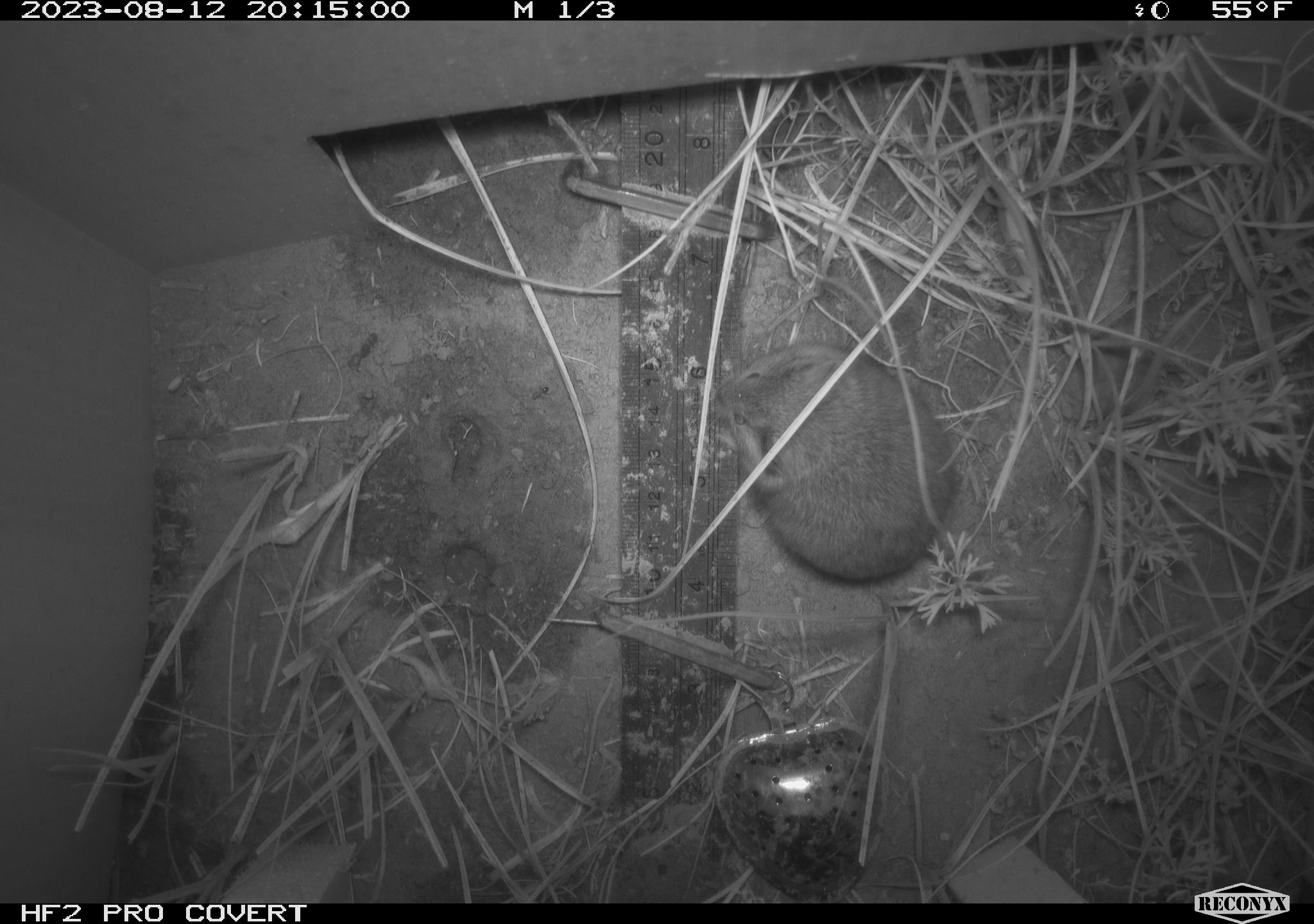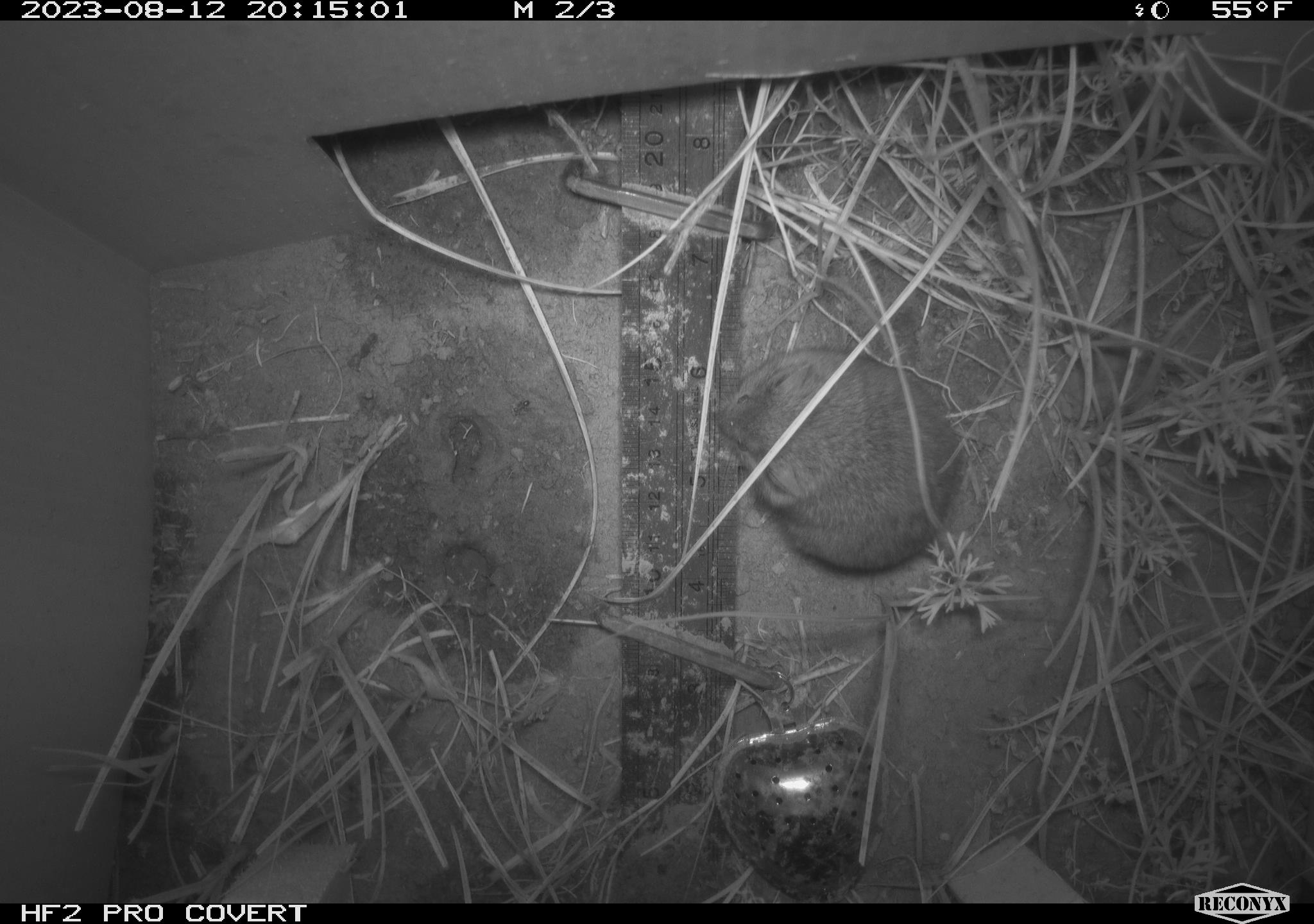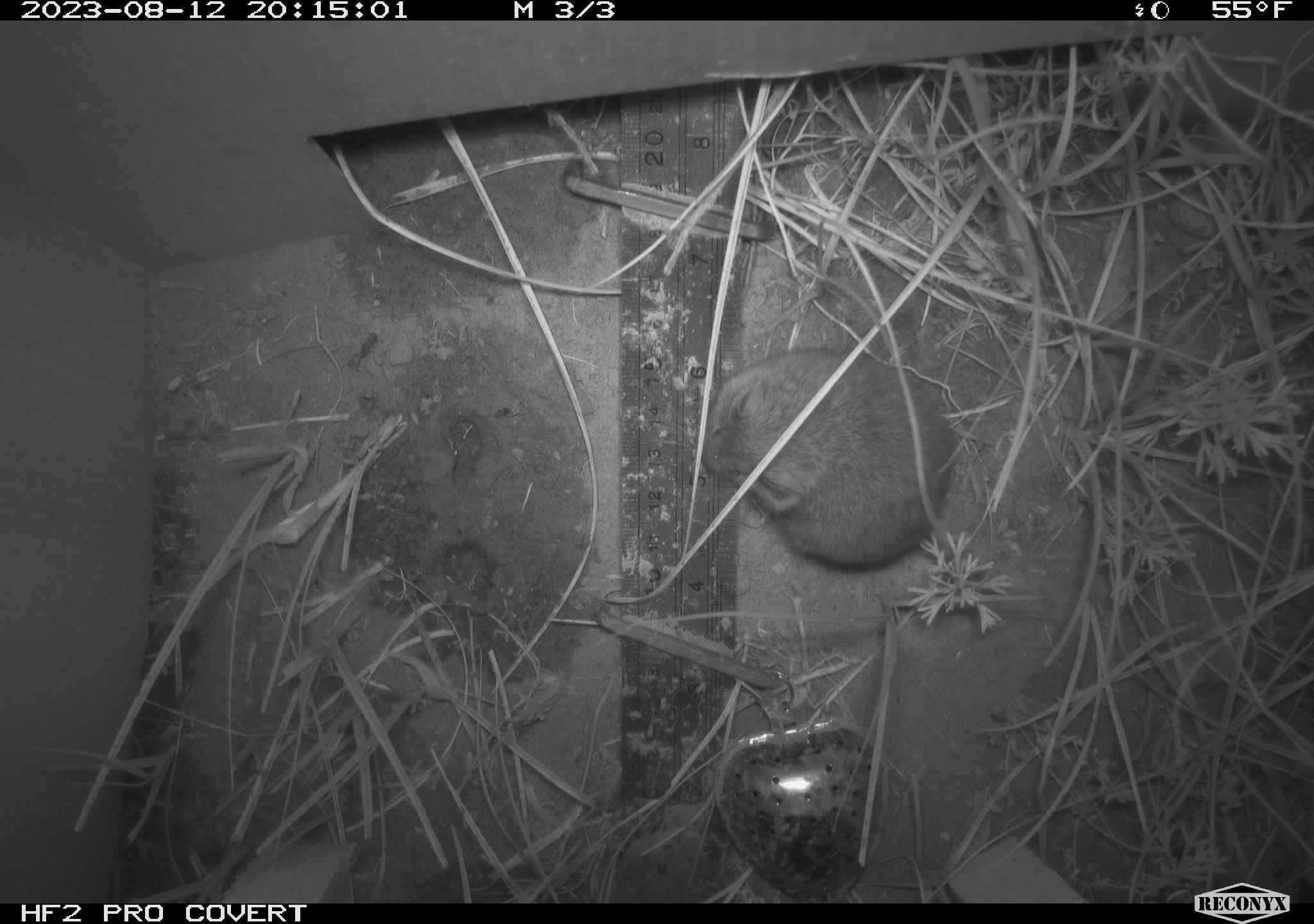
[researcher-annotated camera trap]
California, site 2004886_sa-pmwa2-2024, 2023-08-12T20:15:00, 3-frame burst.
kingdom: Animalia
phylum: Chordata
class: Mammalia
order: Rodentia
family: Cricetidae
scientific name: Arvicolinae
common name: voles, lemmings, and muskrats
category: arvicolinae subfamily